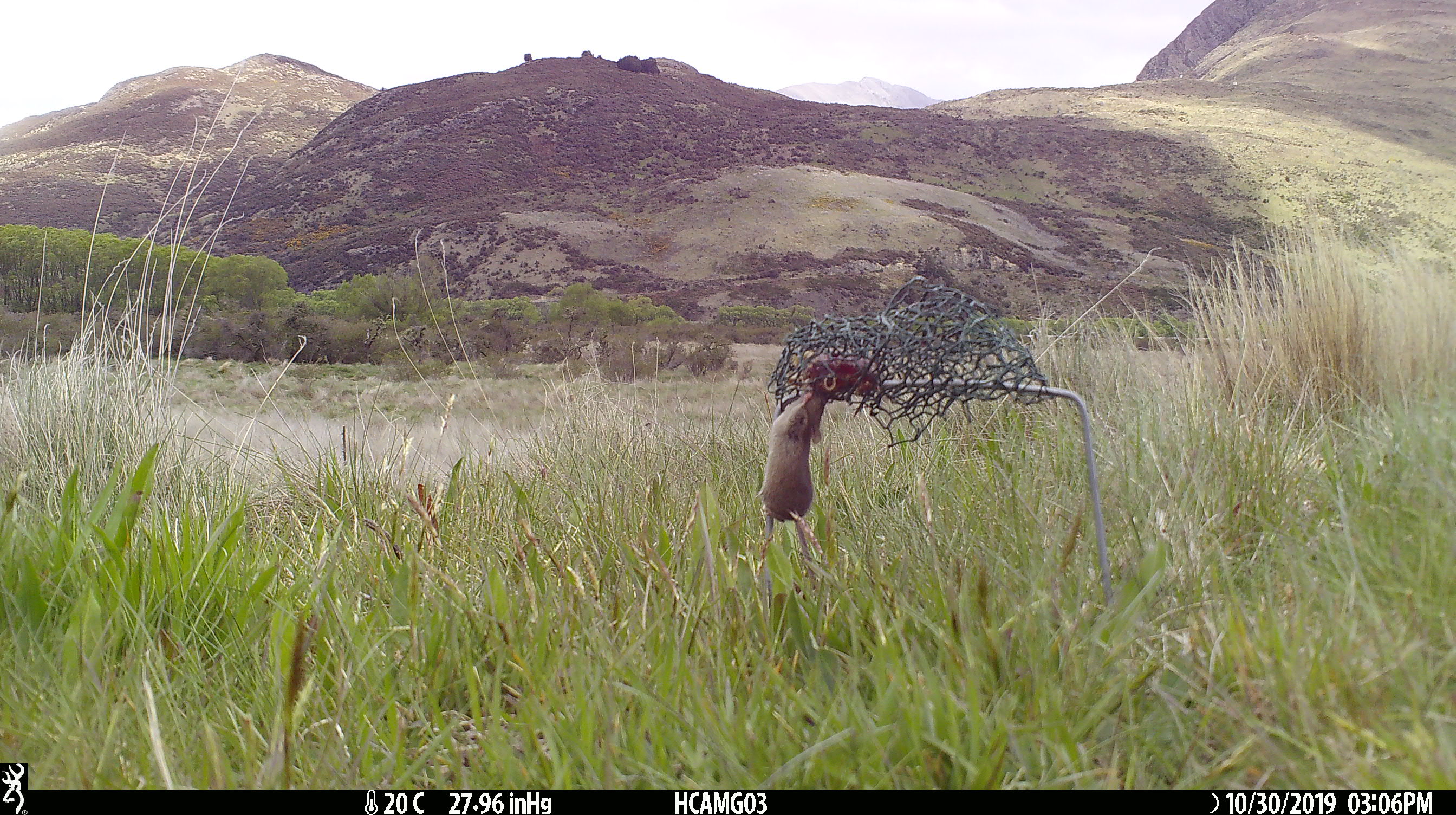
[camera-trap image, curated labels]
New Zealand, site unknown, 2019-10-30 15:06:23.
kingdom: Animalia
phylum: Chordata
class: Mammalia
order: Rodentia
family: Muridae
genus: Mus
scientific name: Mus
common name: mouse